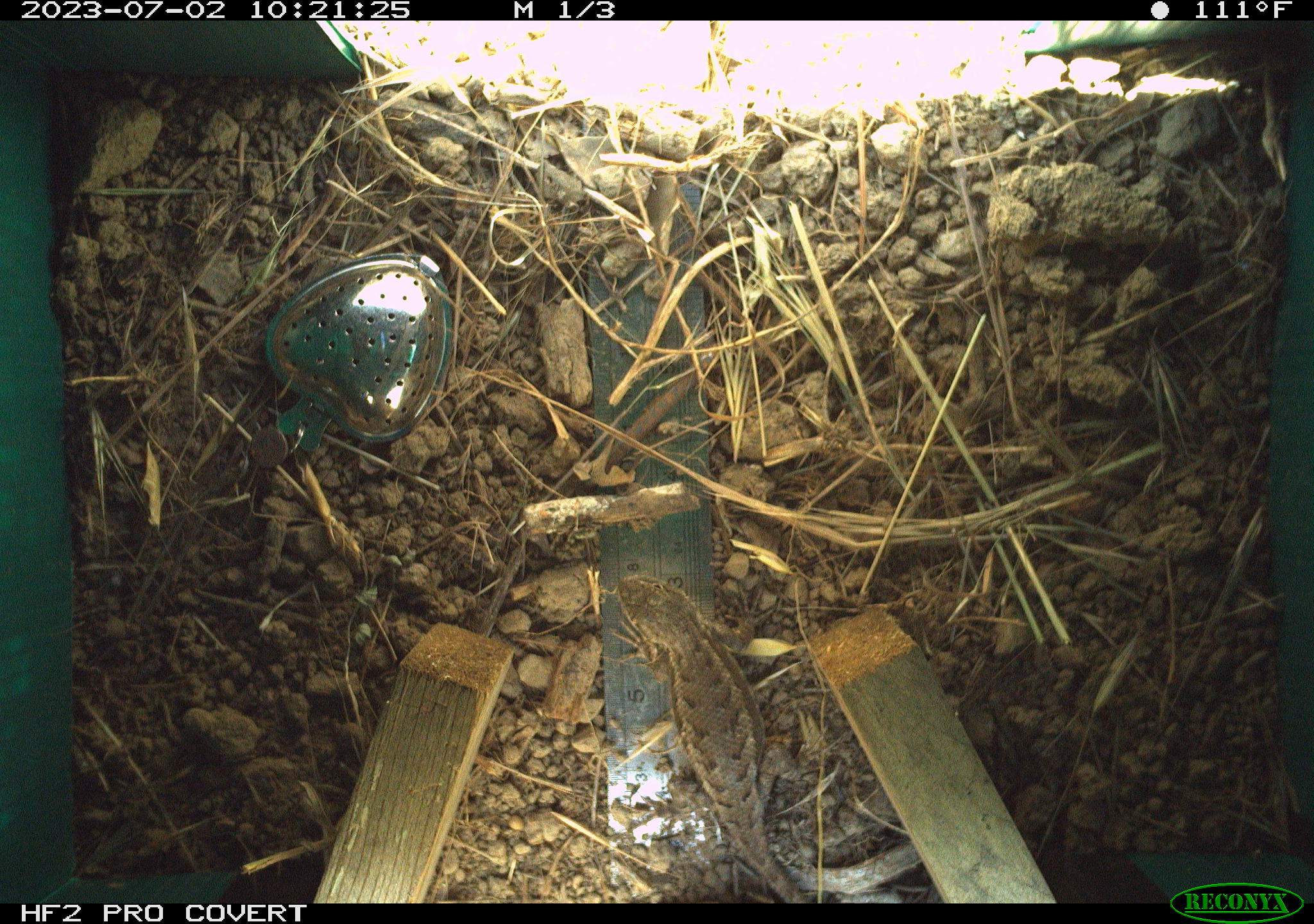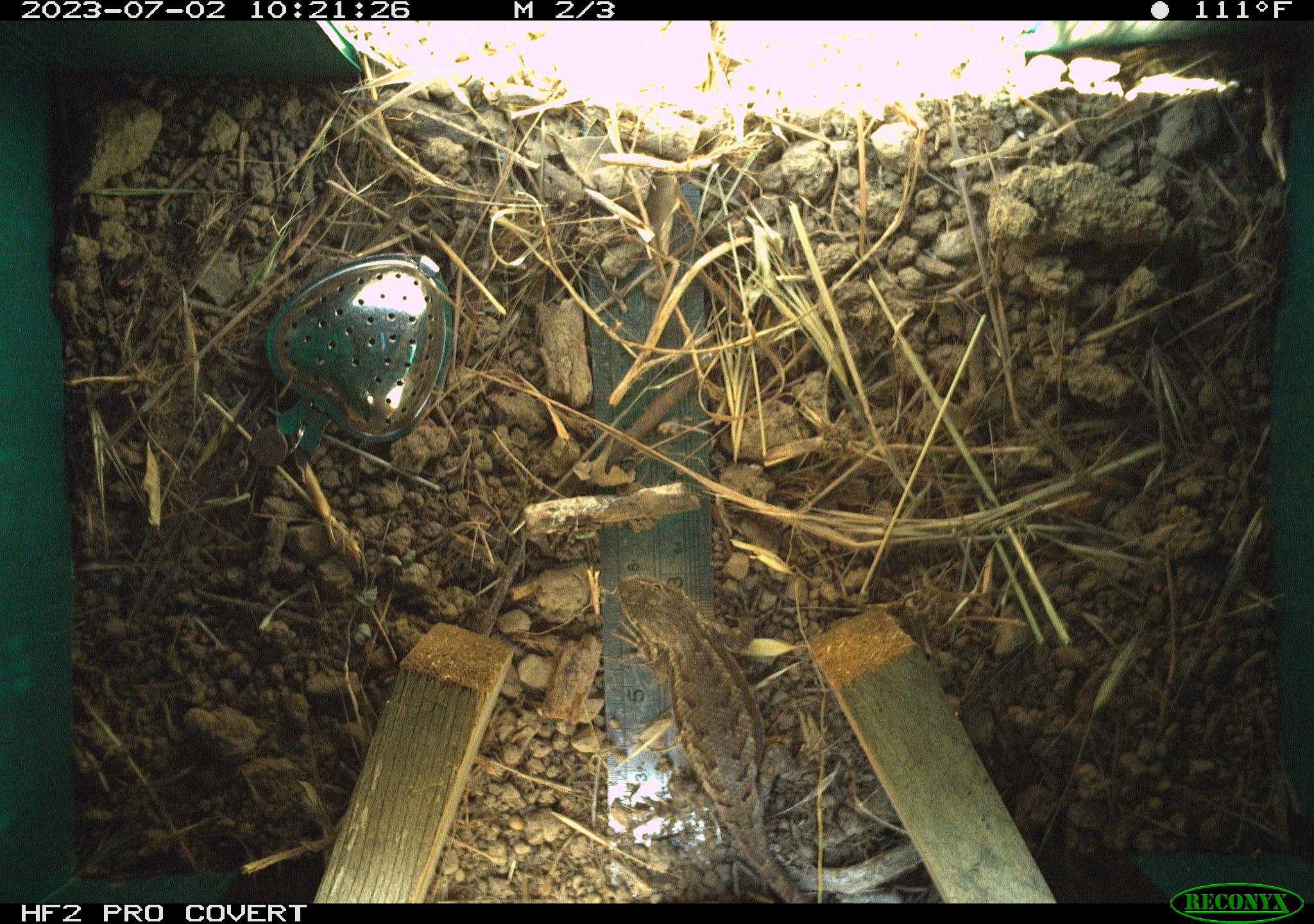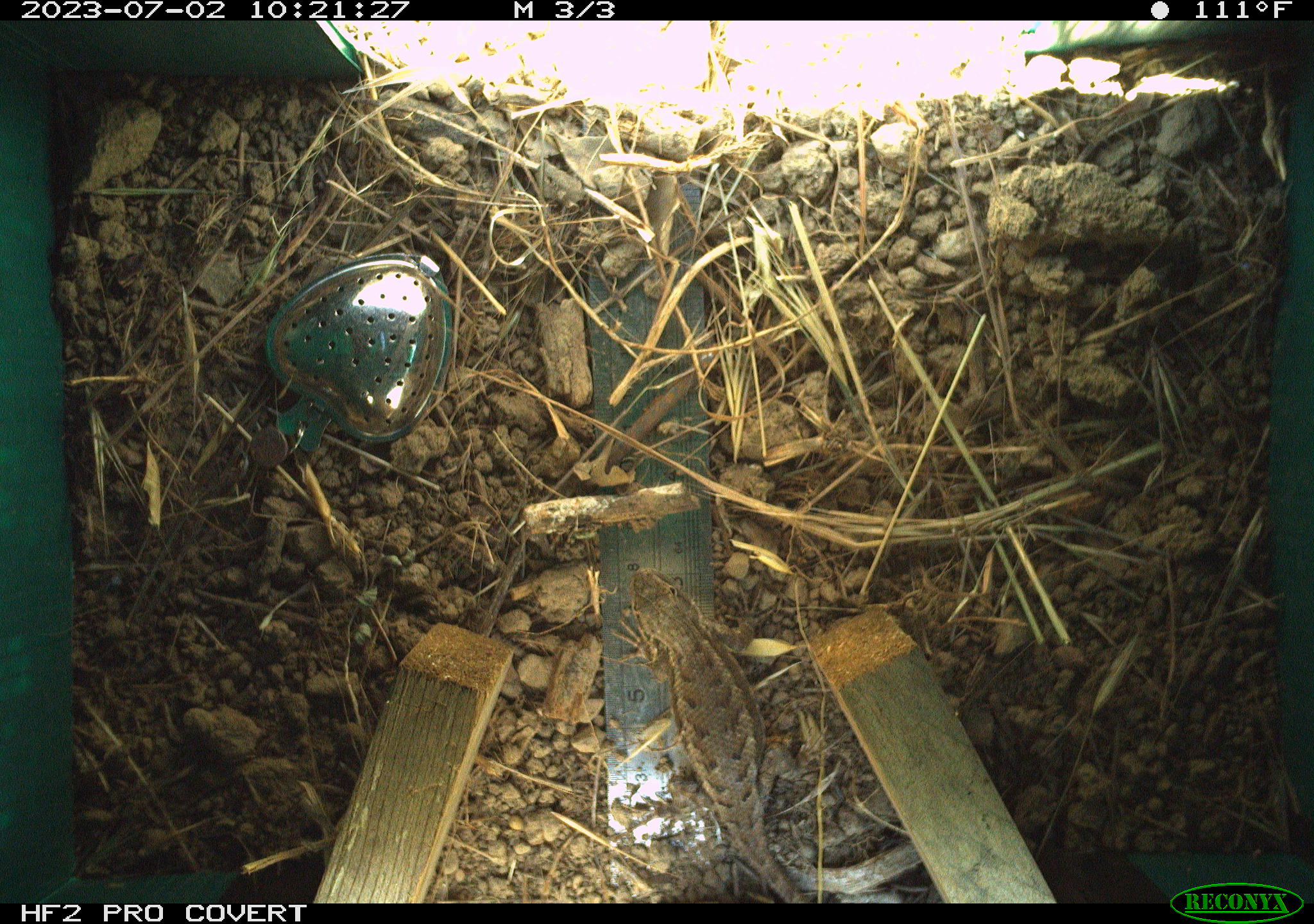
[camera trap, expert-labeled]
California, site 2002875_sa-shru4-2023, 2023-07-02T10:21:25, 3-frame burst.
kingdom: Animalia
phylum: Chordata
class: Reptilia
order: Squamata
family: Phrynosomatidae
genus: Sceloporus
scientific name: Sceloporus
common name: spiny lizards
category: sceloporus species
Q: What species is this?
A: Sceloporus species (spiny lizards) (Sceloporus).